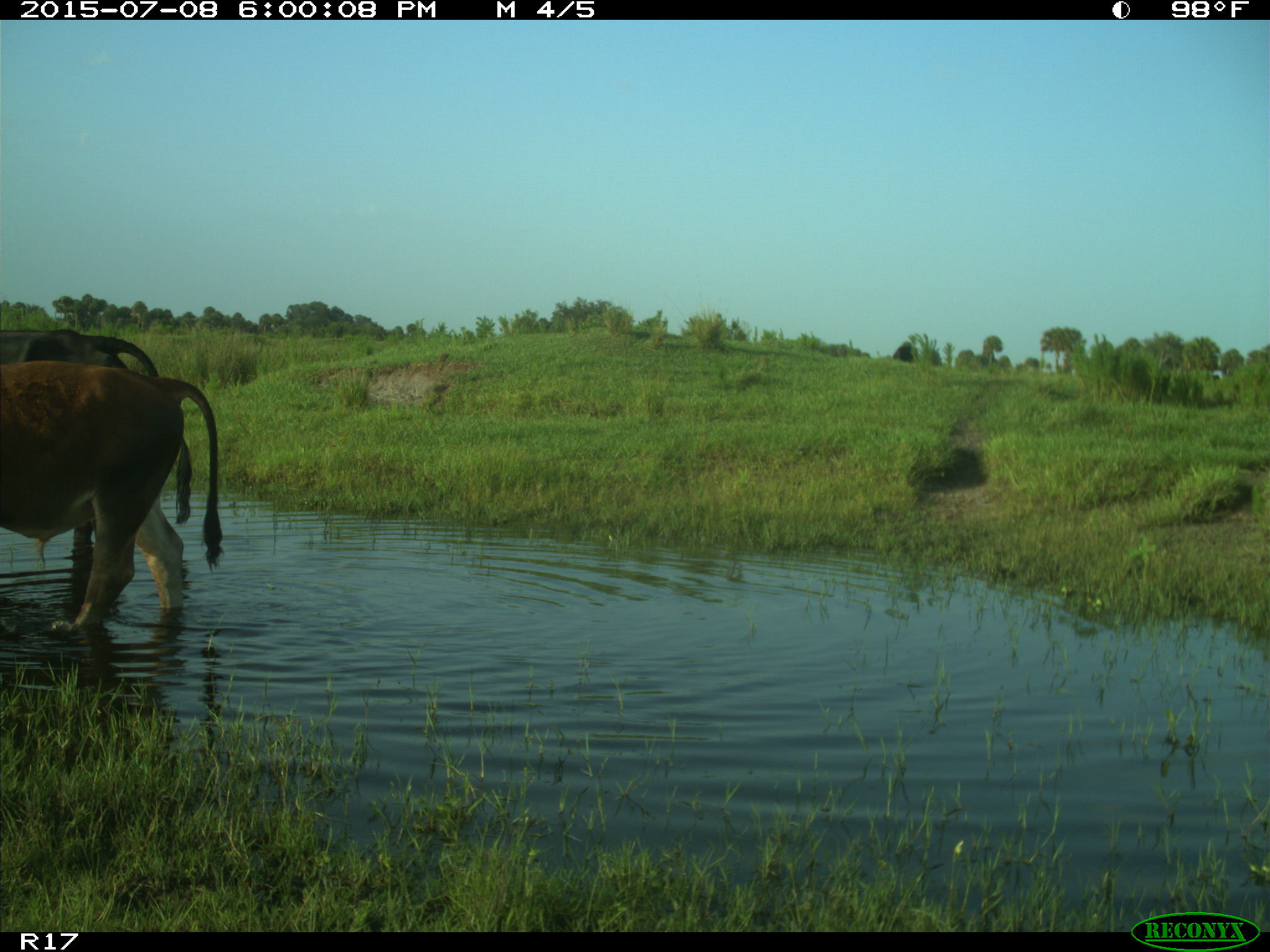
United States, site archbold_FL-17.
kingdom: Animalia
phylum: Chordata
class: Mammalia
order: Artiodactyla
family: Bovidae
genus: Bos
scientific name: Bos taurus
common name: domestic cow